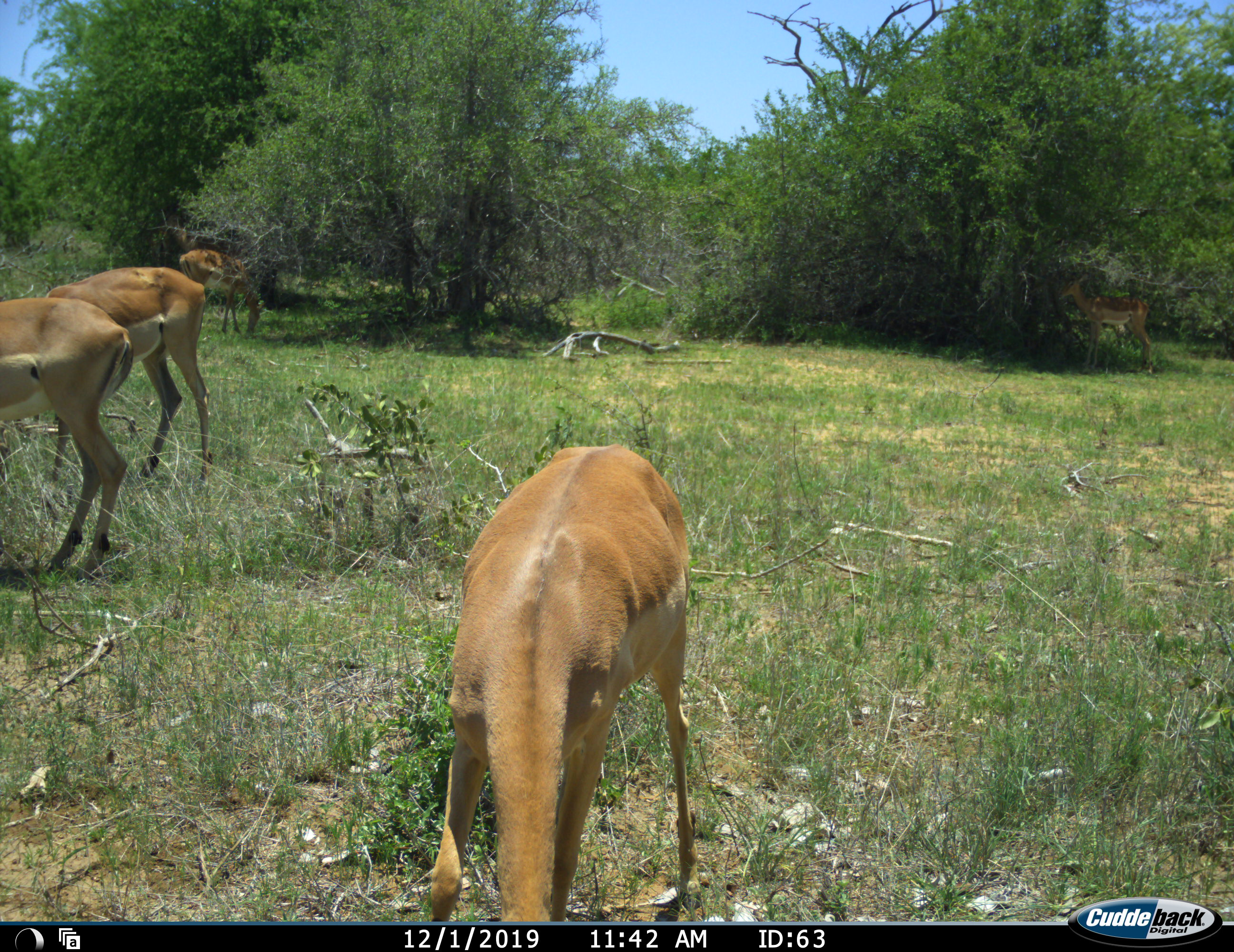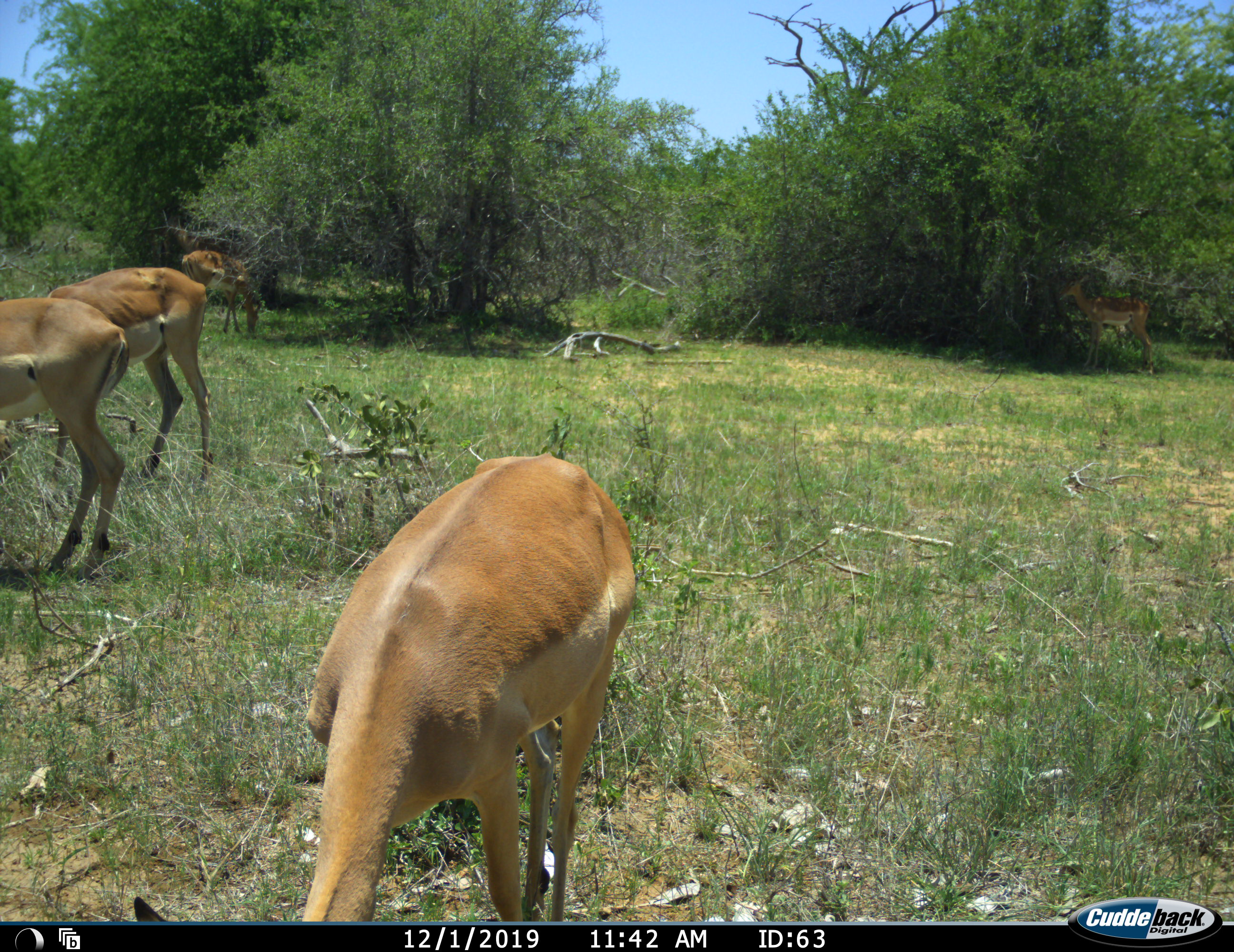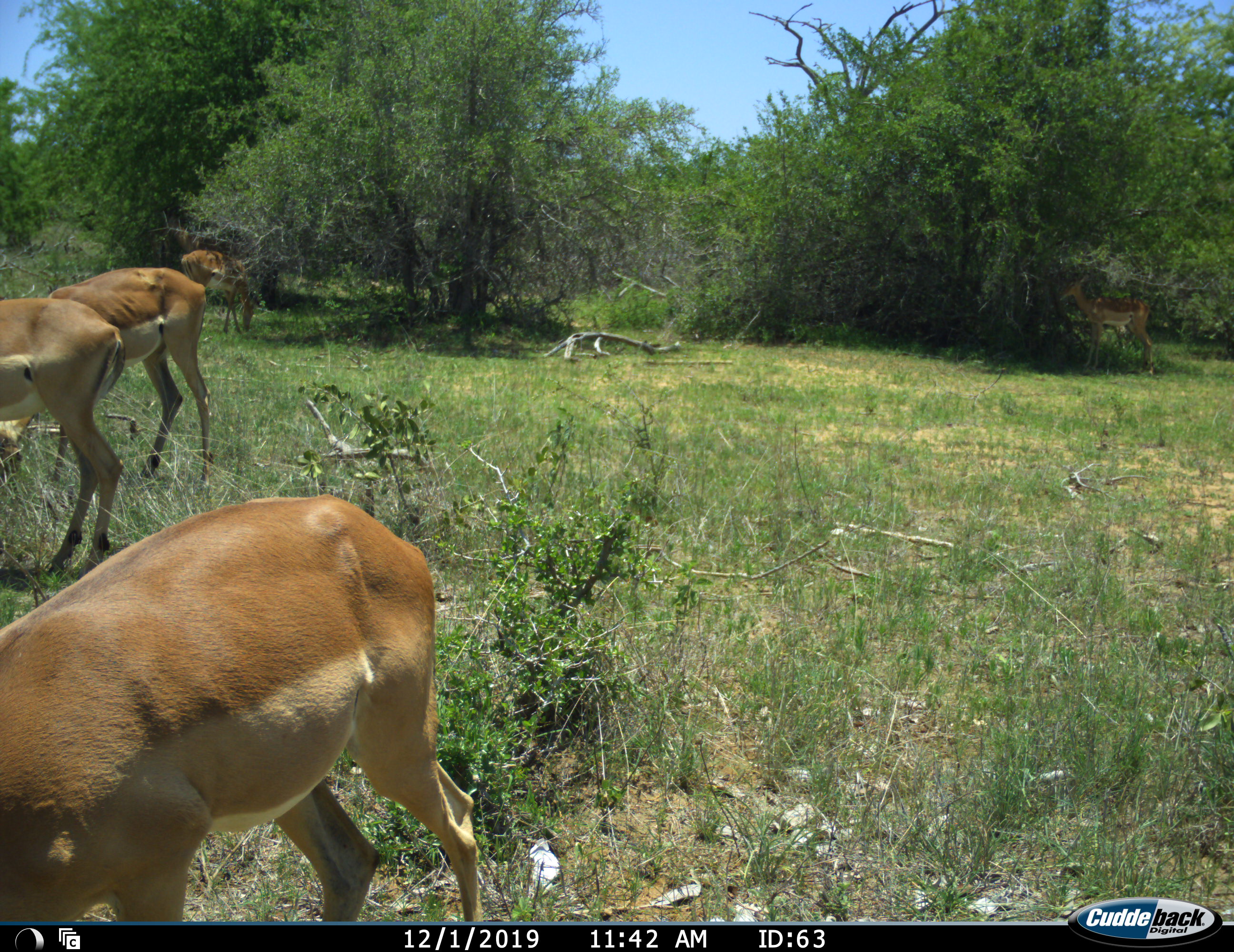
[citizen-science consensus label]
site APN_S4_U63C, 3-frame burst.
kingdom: Animalia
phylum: Chordata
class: Mammalia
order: Artiodactyla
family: Bovidae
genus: Aepyceros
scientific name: Aepyceros melampus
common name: impala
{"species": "impala (Aepyceros melampus)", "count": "4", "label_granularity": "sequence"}